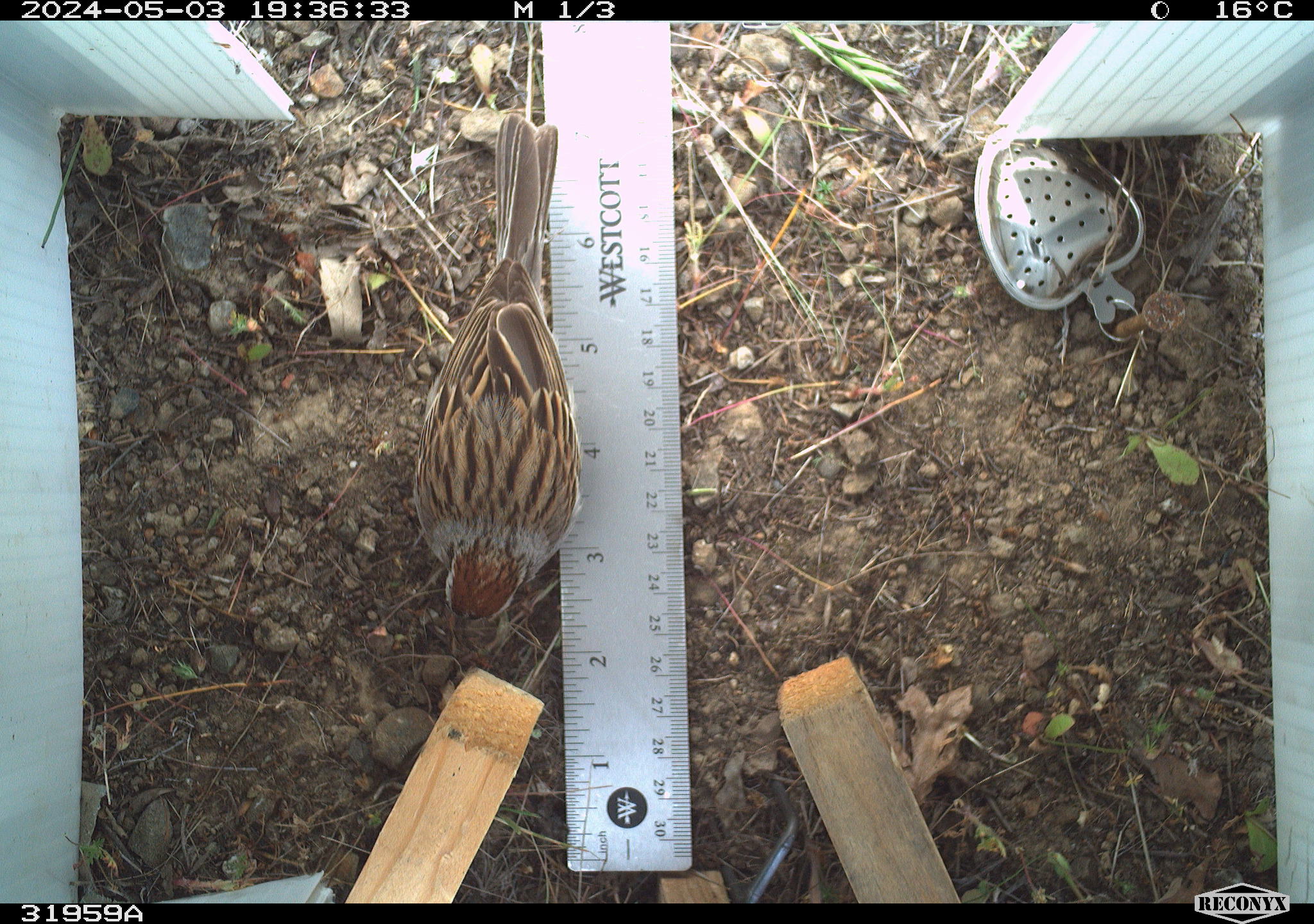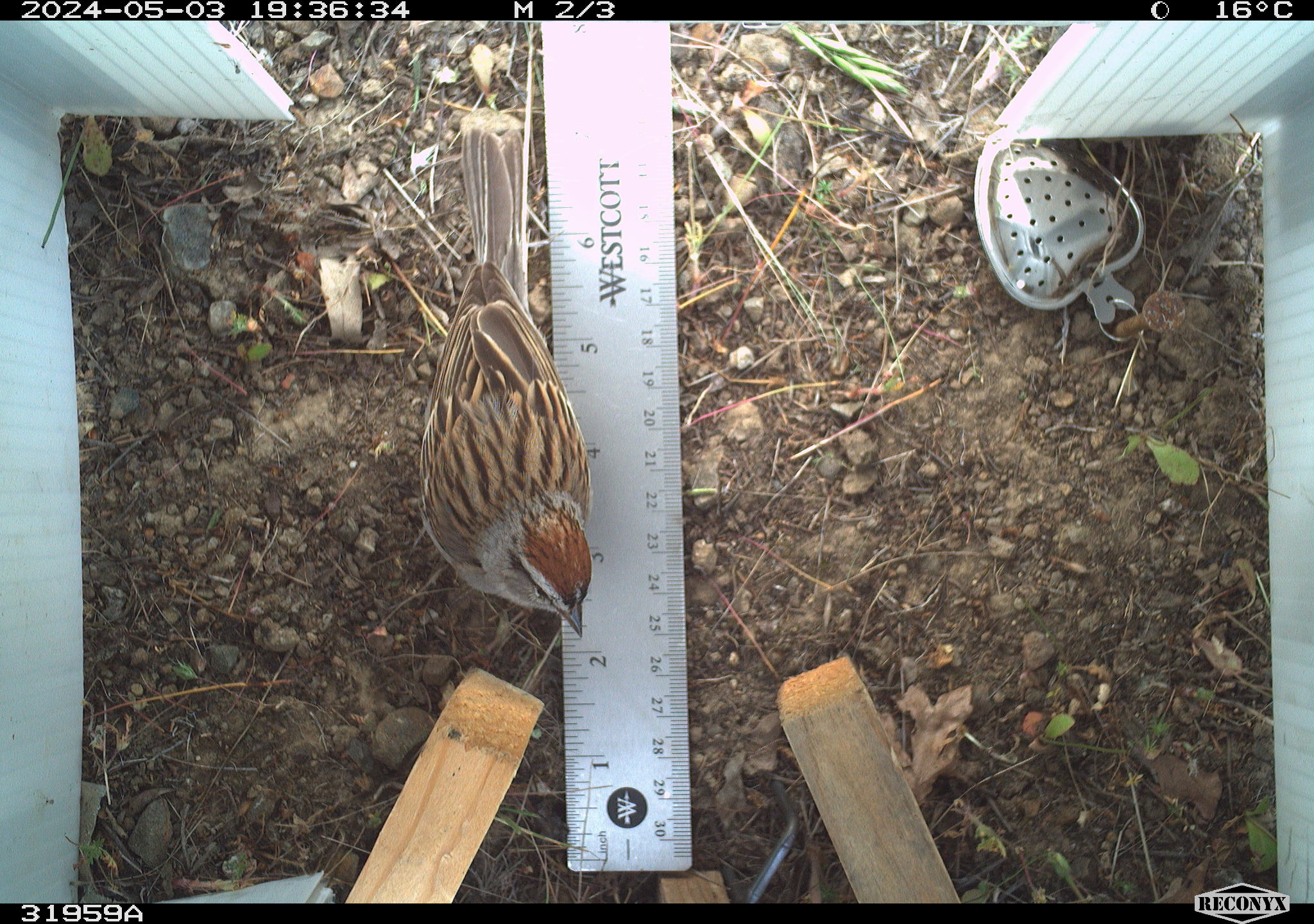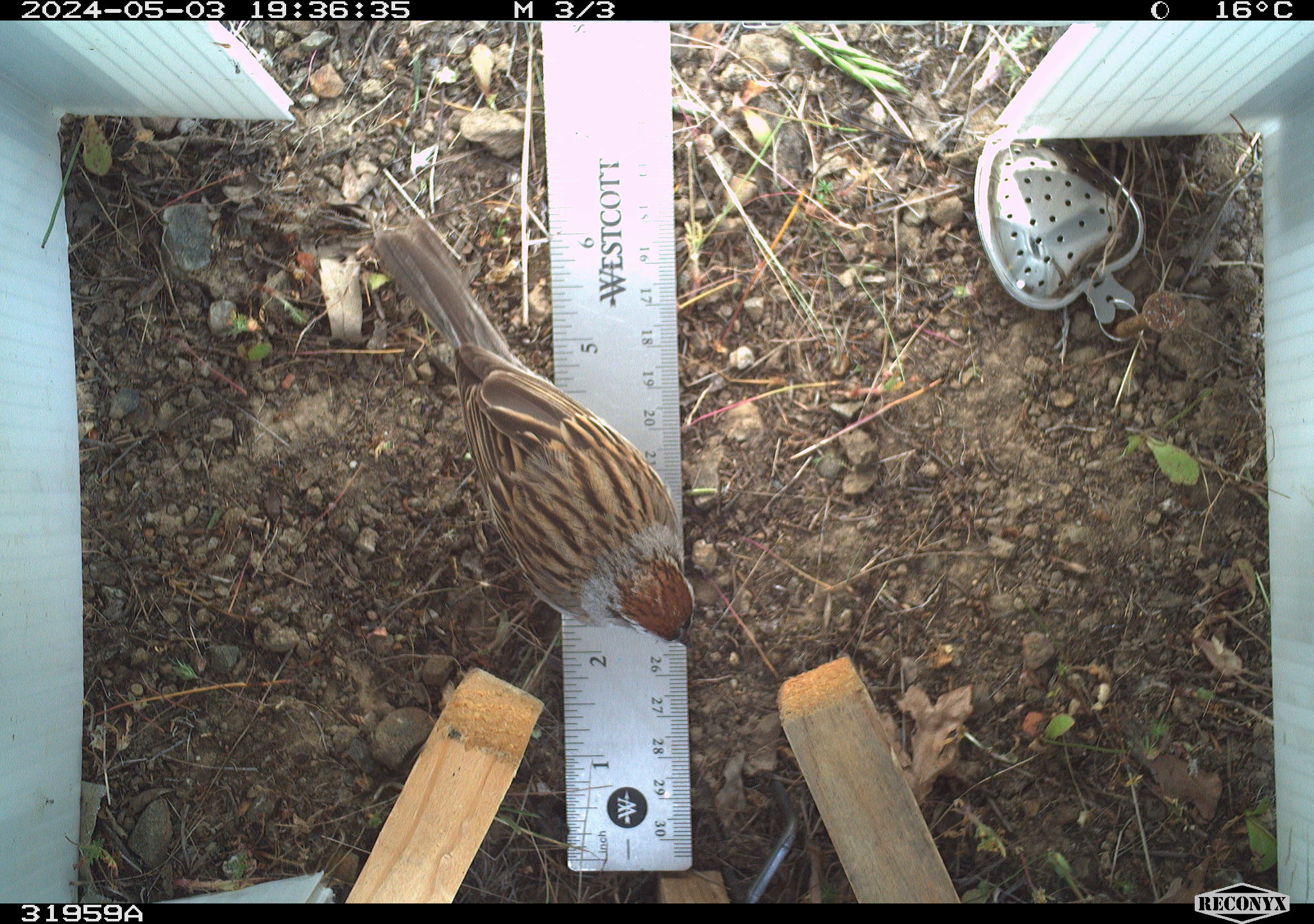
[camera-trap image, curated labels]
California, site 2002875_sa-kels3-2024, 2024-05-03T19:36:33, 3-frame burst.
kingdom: Animalia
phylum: Chordata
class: Aves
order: Passeriformes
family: Passerellidae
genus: Spizella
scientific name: Spizella passerina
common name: chipping sparrow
Chipping sparrow (Spizella passerina).